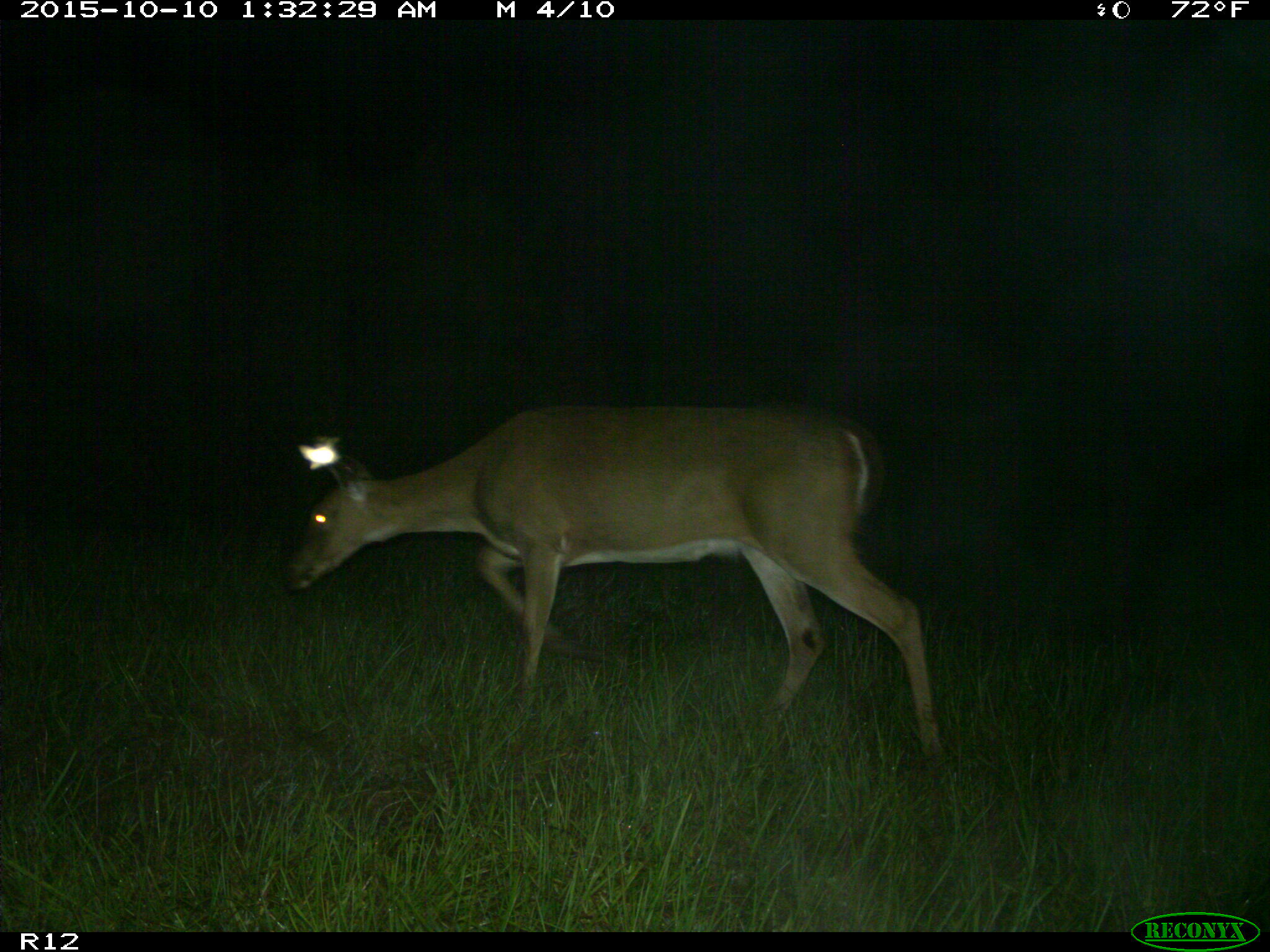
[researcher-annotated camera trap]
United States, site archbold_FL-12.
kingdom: Animalia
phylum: Chordata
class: Mammalia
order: Artiodactyla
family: Cervidae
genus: Odocoileus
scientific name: Odocoileus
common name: deer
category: unidentified deer